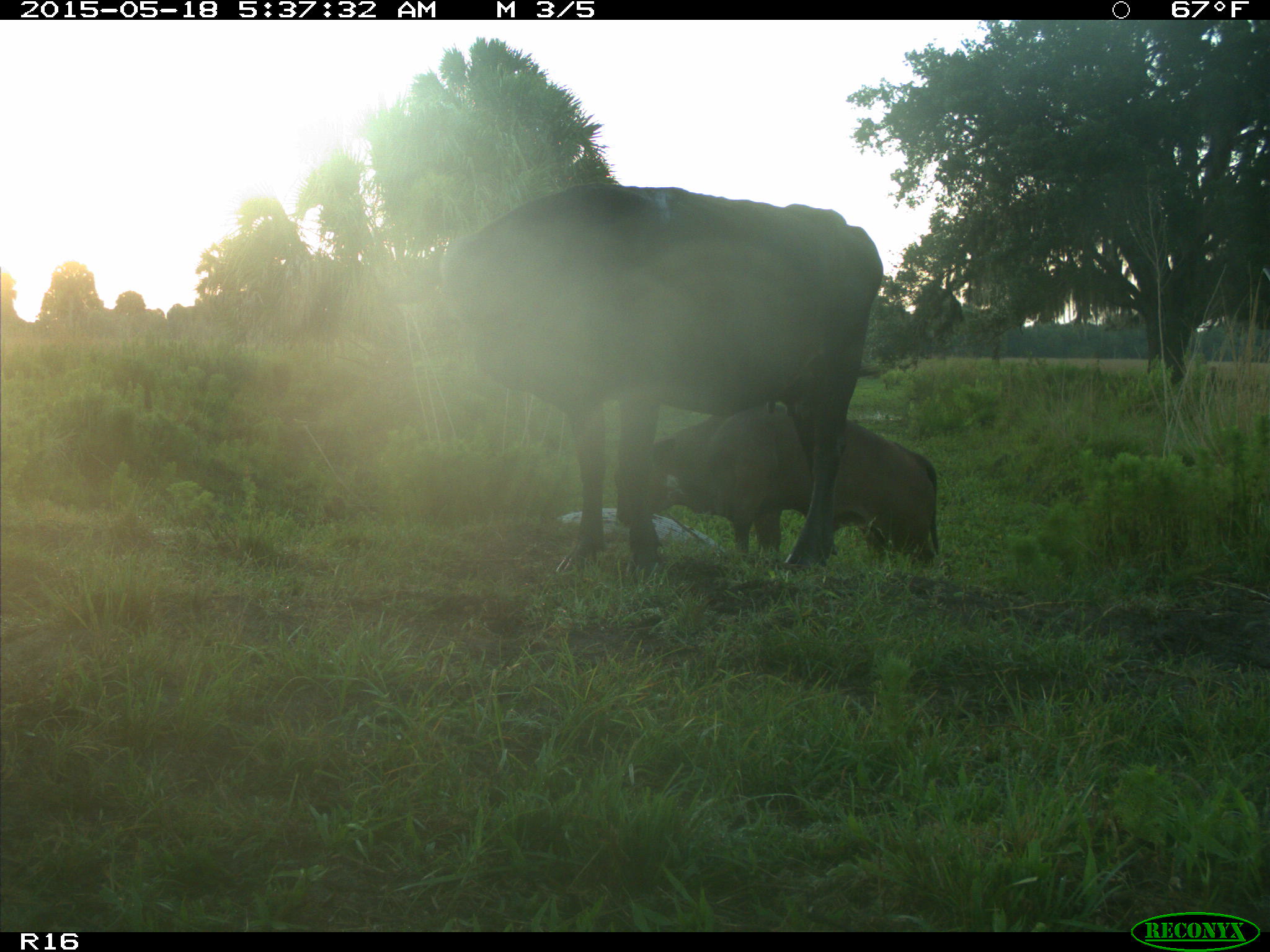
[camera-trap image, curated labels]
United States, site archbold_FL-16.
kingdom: Animalia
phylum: Chordata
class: Mammalia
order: Artiodactyla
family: Bovidae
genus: Bos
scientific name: Bos taurus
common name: domestic cow